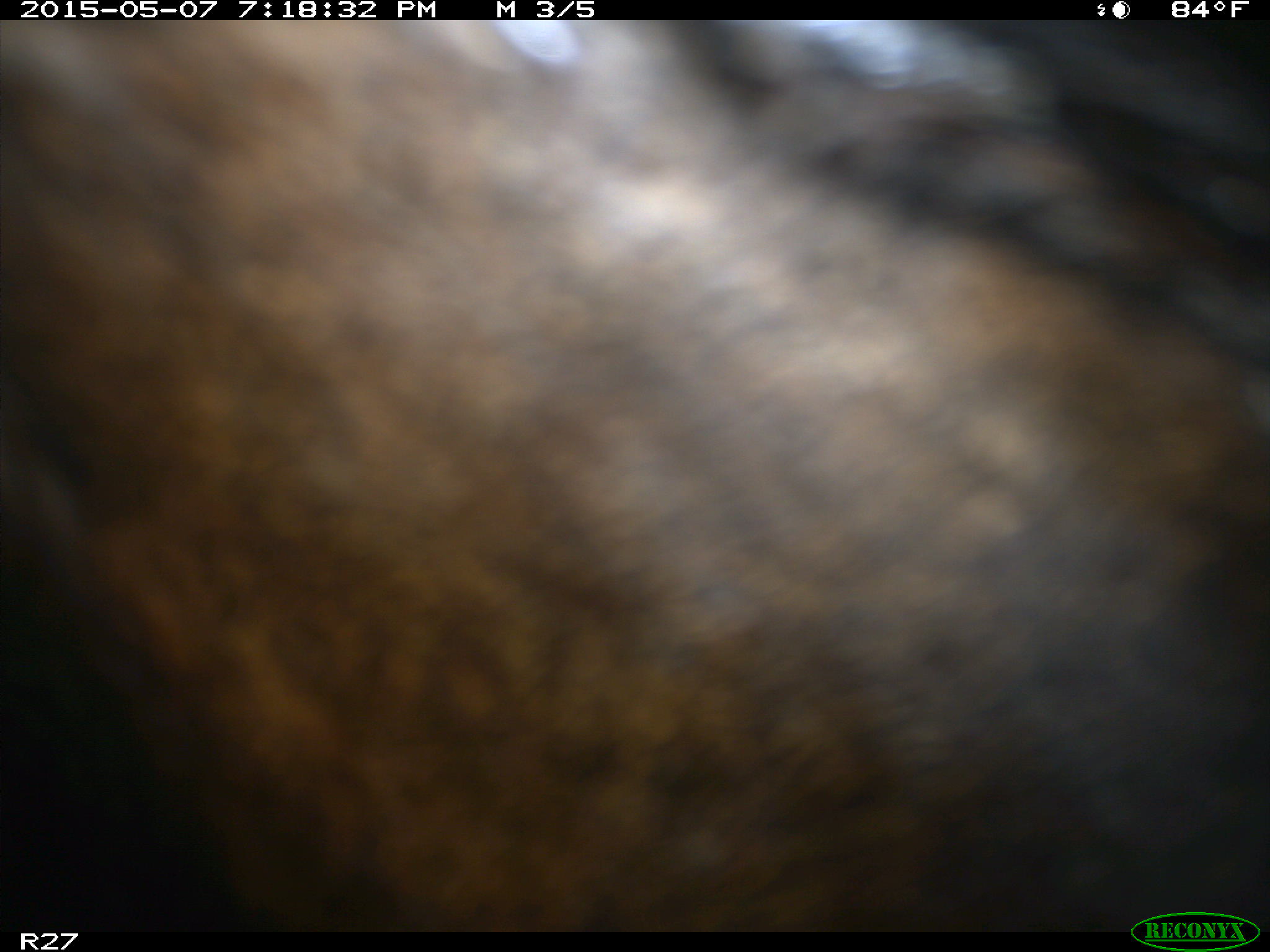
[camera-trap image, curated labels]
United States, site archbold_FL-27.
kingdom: Animalia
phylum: Chordata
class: Mammalia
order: Artiodactyla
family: Bovidae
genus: Bos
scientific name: Bos taurus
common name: domestic cow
Bos taurus (domestic cow).